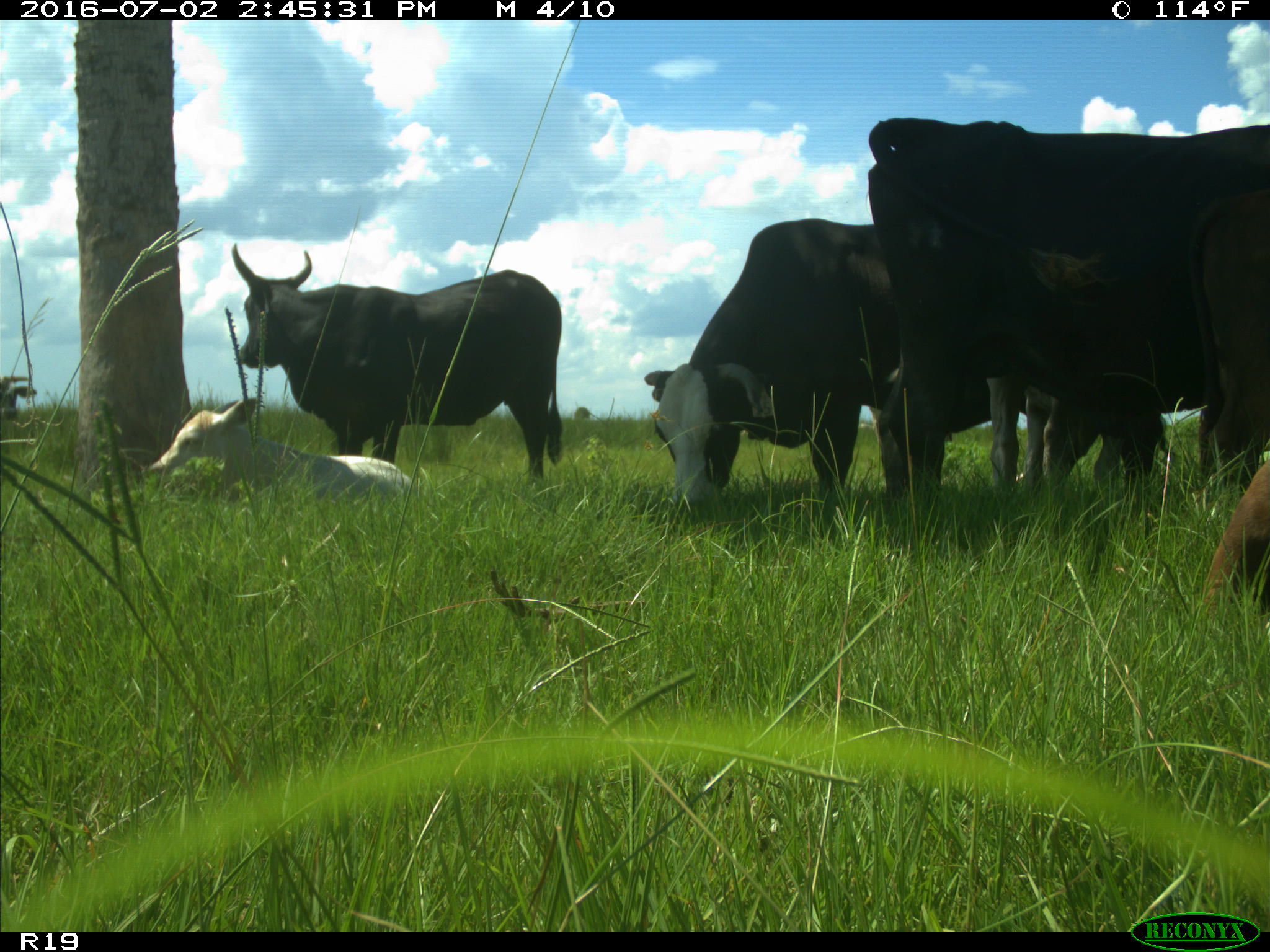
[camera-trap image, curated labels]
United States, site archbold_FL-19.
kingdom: Animalia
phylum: Chordata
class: Mammalia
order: Artiodactyla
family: Bovidae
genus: Bos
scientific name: Bos taurus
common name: domestic cow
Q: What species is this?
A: Bos taurus (domestic cow).